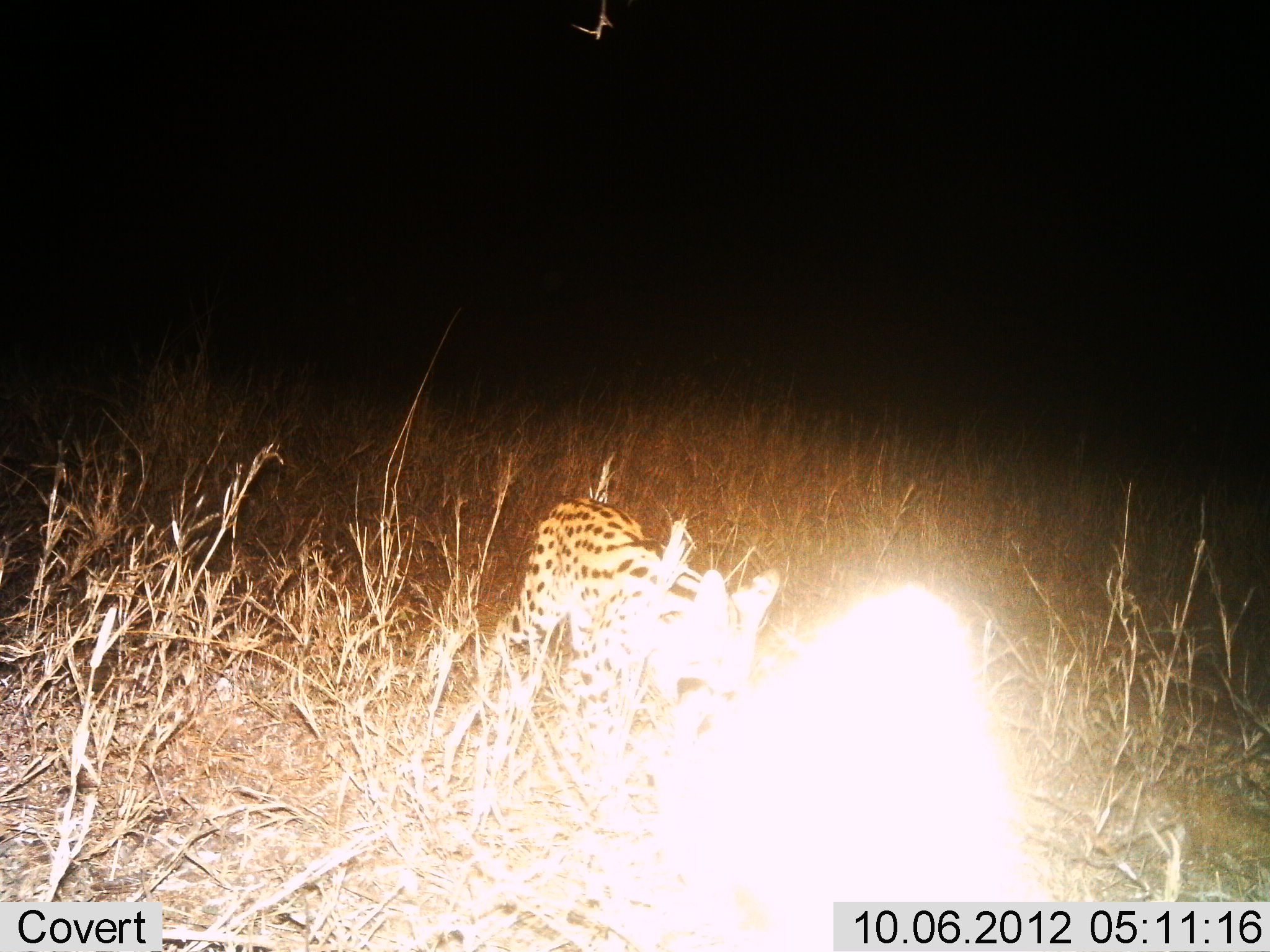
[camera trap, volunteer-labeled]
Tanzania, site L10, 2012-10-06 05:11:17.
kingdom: Animalia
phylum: Chordata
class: Mammalia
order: Carnivora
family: Felidae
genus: Leptailurus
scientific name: Leptailurus serval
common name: serval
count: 1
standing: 40%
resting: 0%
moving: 60%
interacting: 0%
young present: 0%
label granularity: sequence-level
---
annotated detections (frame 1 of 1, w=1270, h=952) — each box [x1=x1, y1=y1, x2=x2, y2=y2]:
animal: [x1=472, y1=500, x2=782, y2=785]